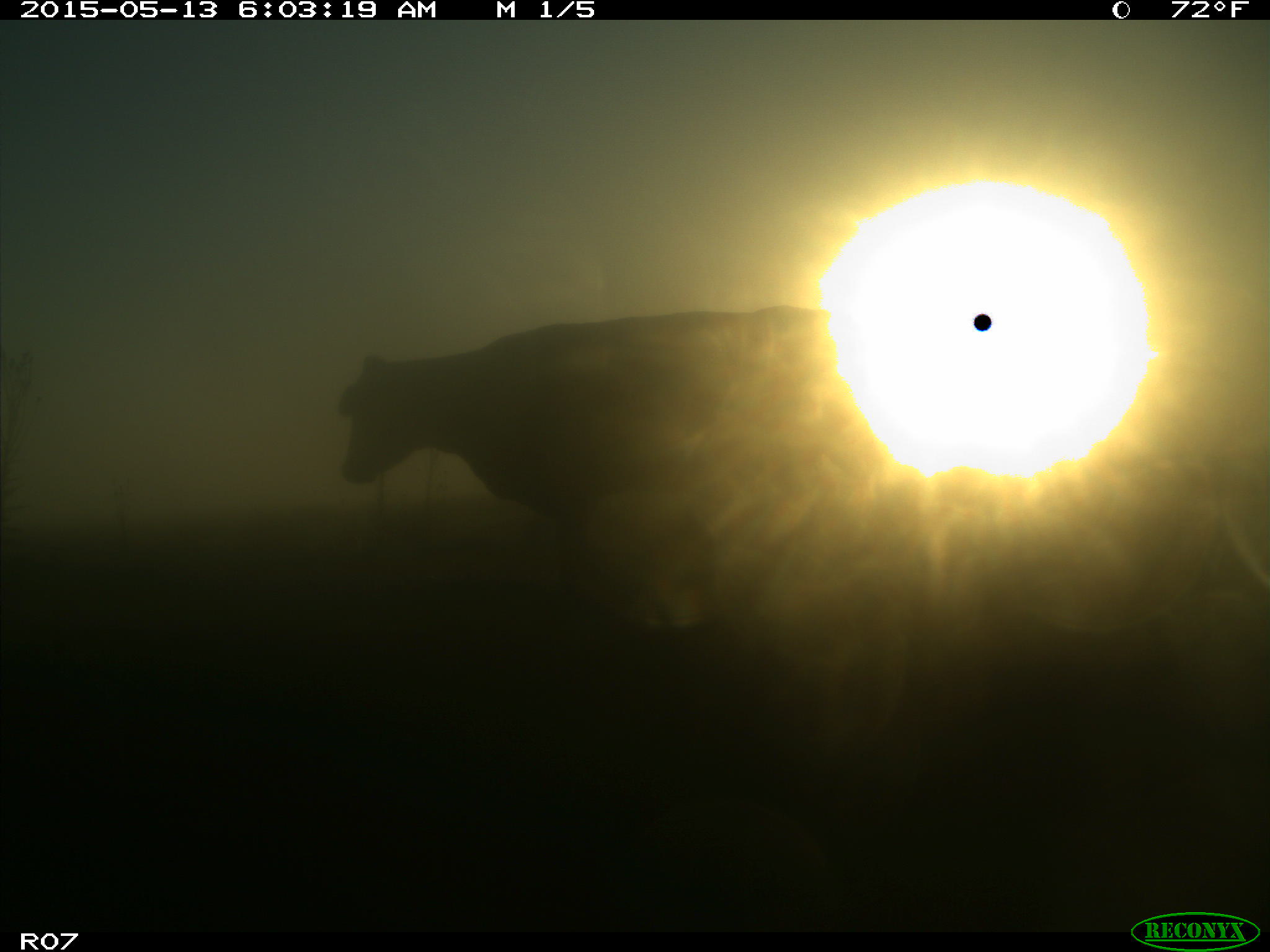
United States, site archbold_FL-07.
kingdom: Animalia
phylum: Chordata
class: Mammalia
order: Artiodactyla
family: Bovidae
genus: Bos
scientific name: Bos taurus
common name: domestic cow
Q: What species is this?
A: Bos taurus (domestic cow).